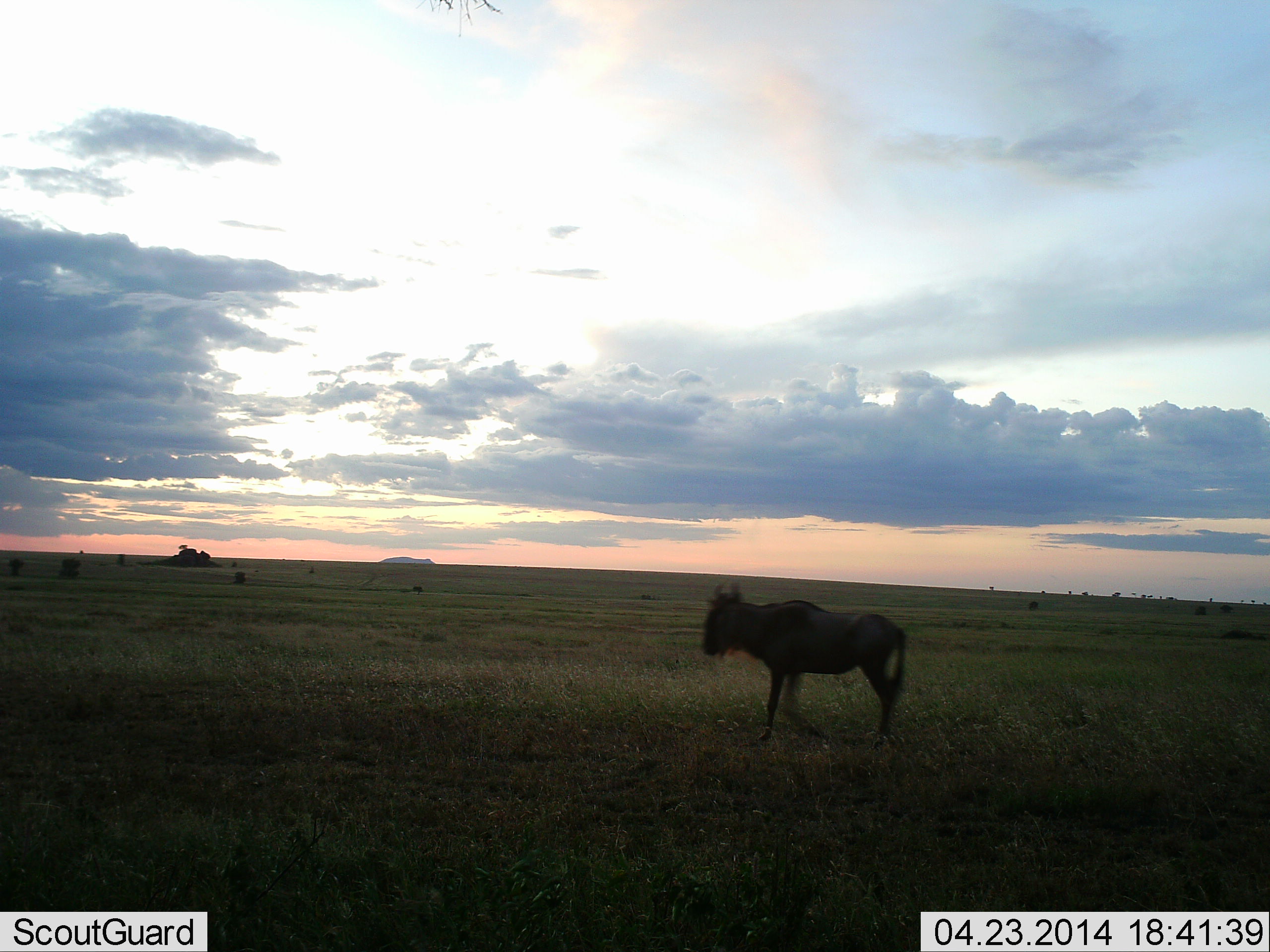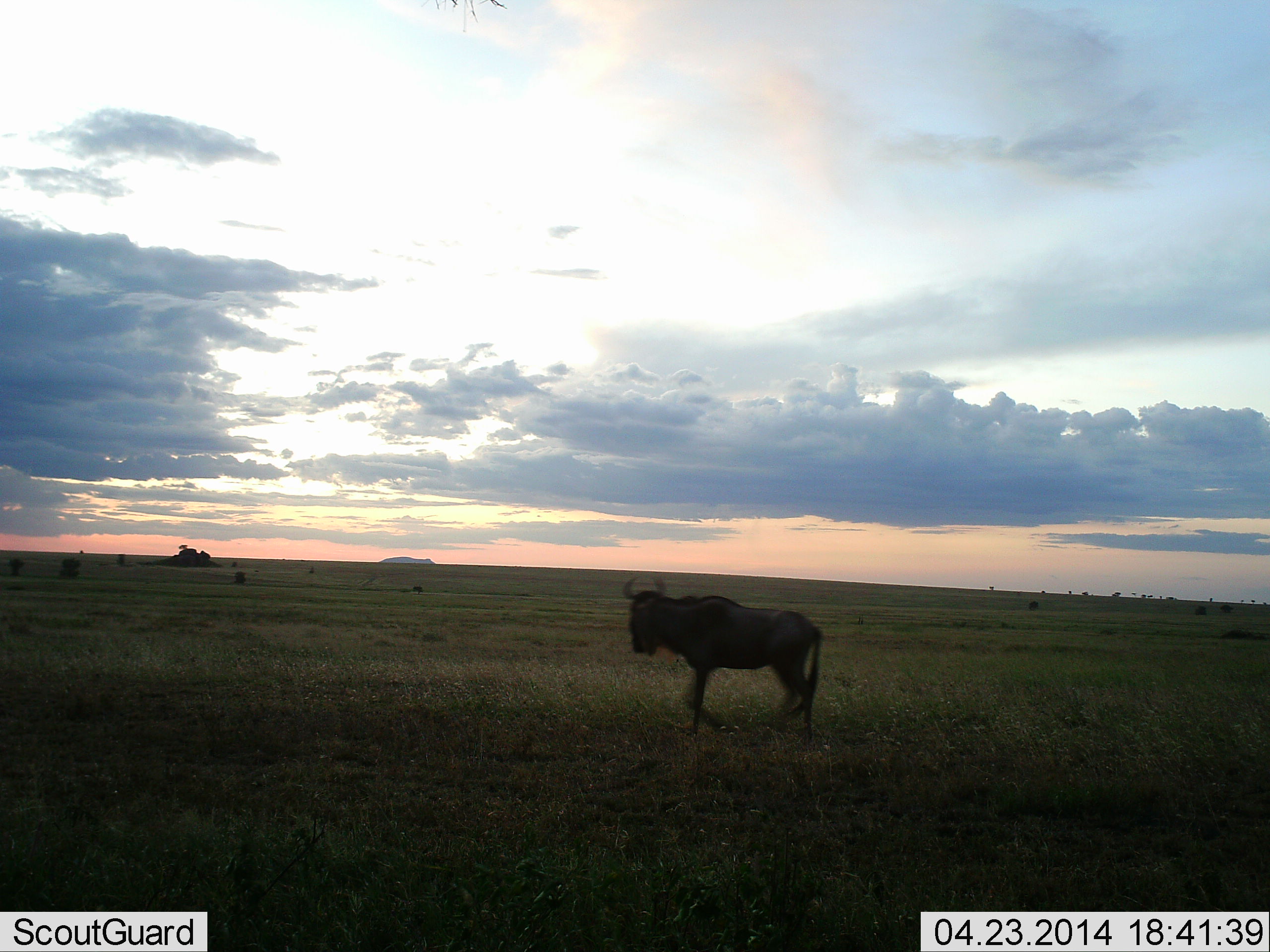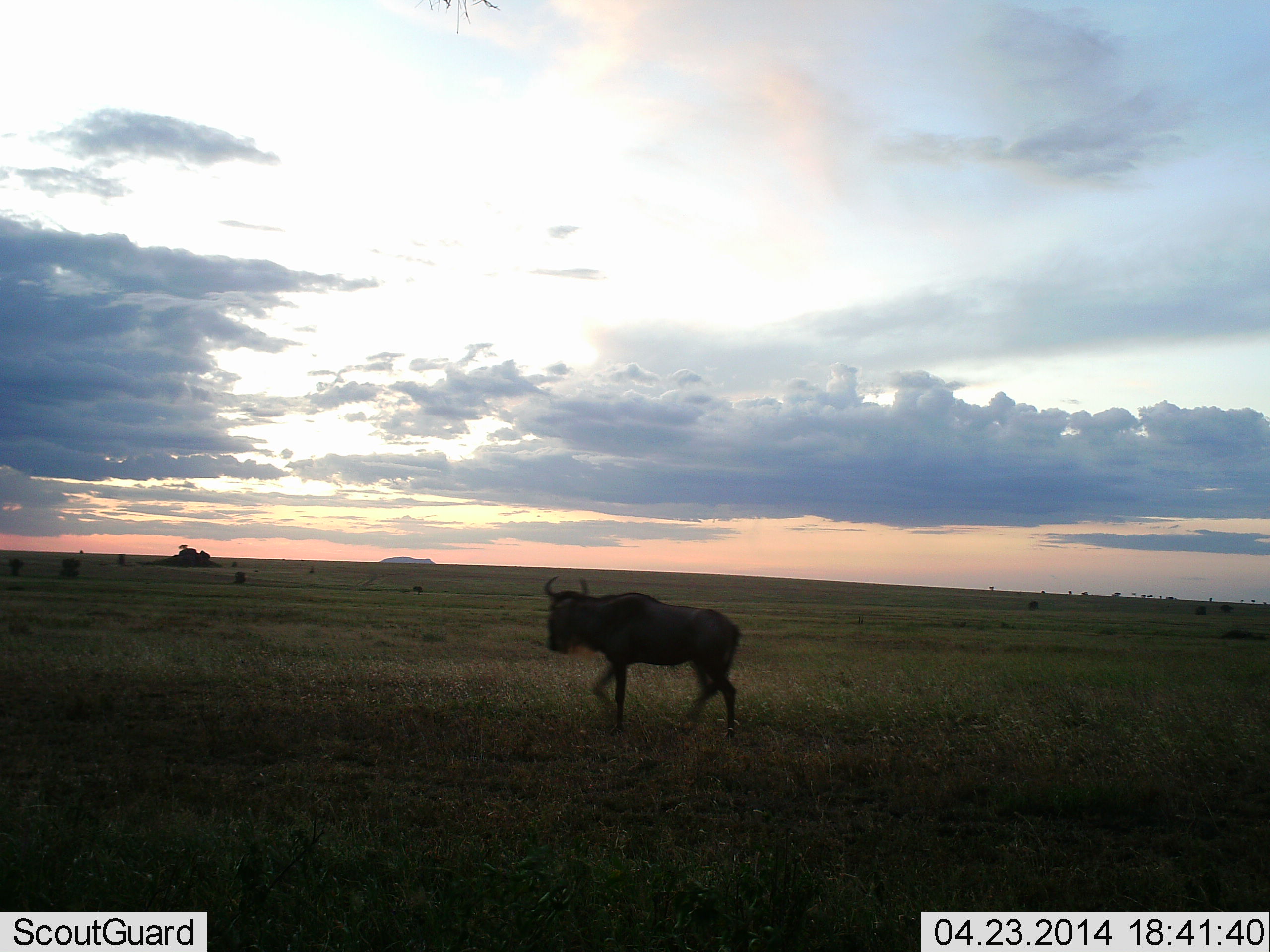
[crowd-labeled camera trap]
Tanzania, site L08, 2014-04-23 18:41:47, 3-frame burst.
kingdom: Animalia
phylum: Chordata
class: Mammalia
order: Artiodactyla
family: Bovidae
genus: Connochaetes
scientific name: Connochaetes taurinus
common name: blue wildebeest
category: wildebeest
Wildebeest (blue wildebeest) (Connochaetes taurinus), count 1. Behavior (volunteer vote fractions): standing 10%, resting 0%, moving 90%, interacting 0%. Young present (vote fraction): 0%. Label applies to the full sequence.